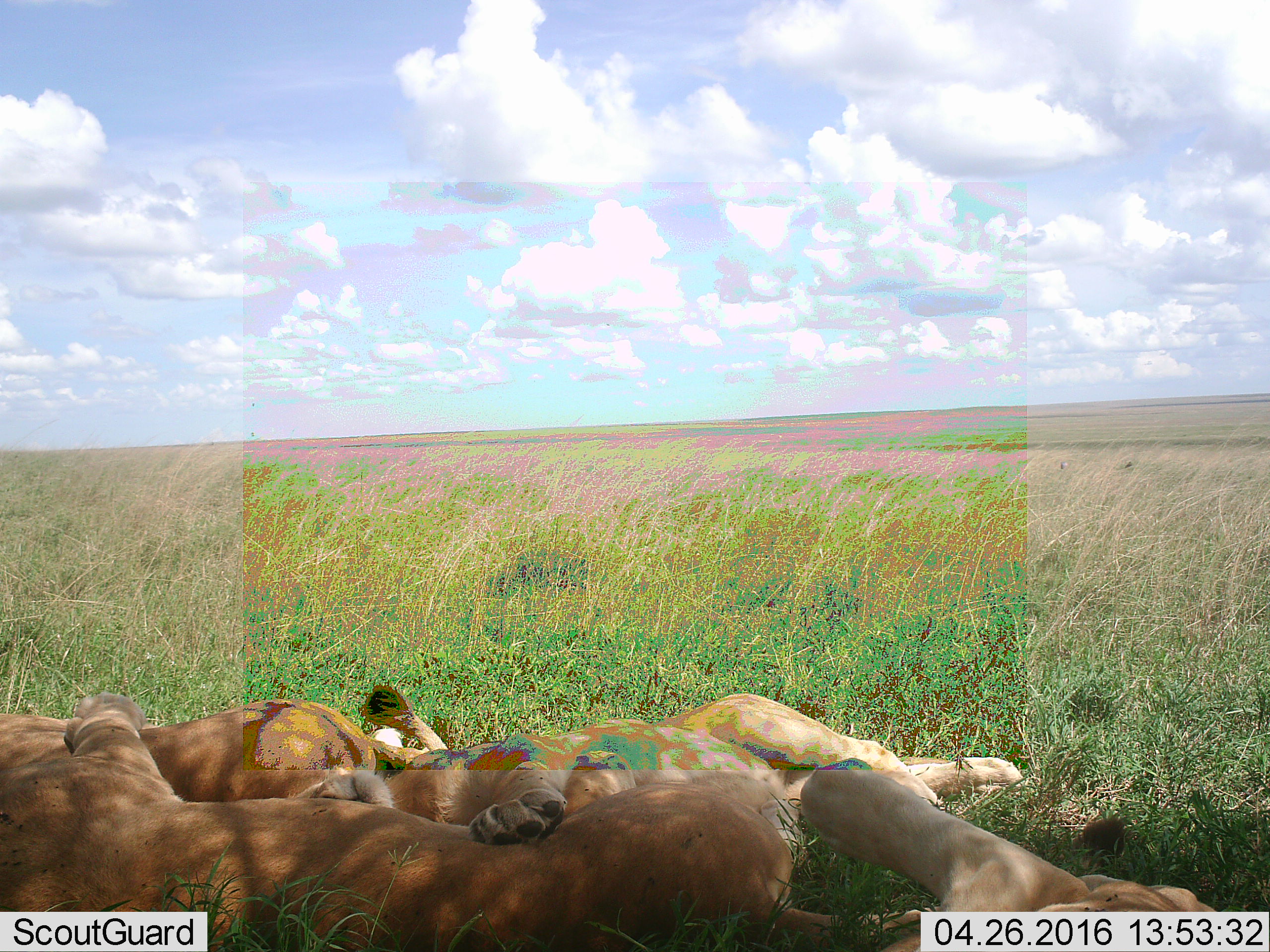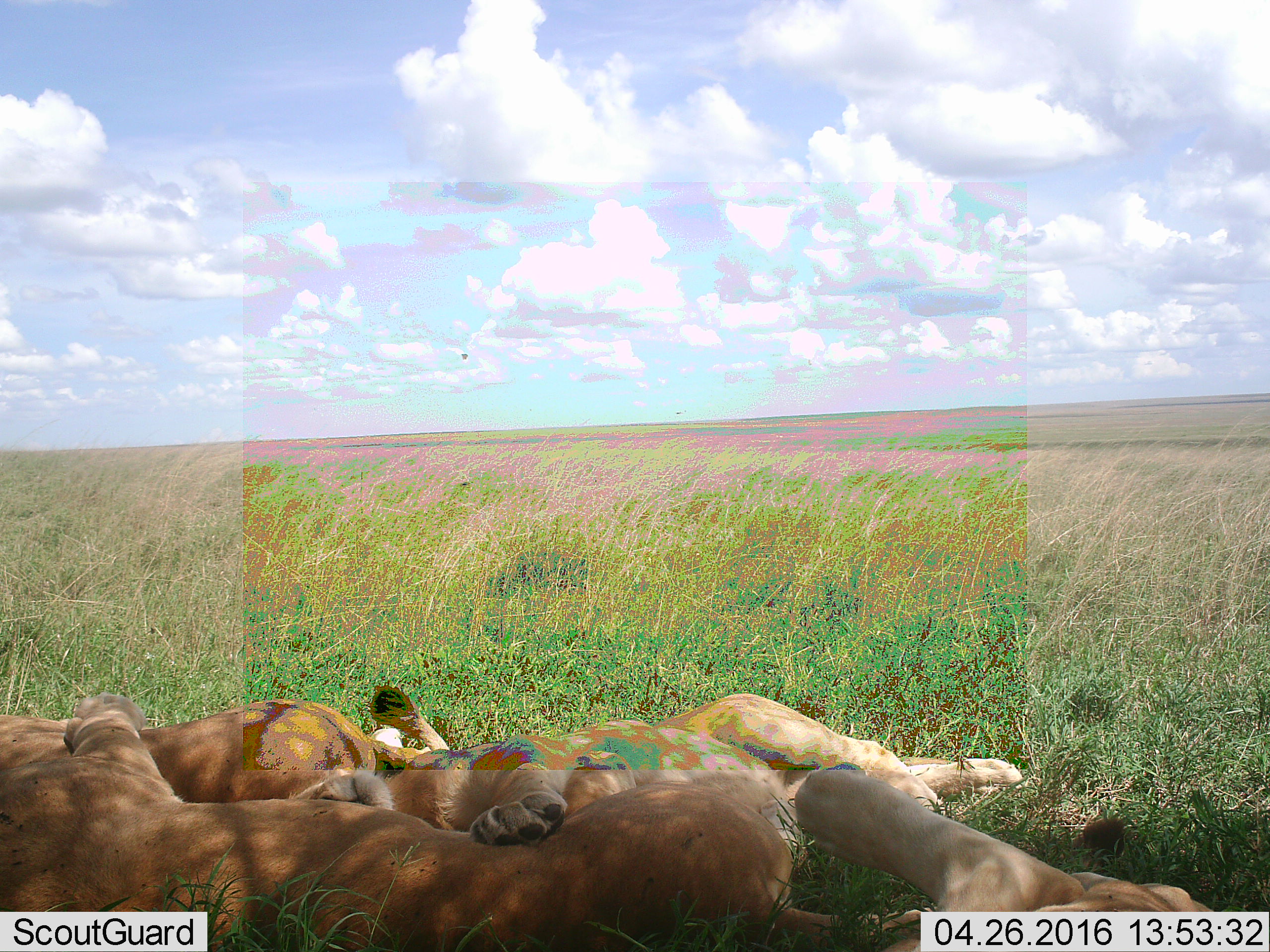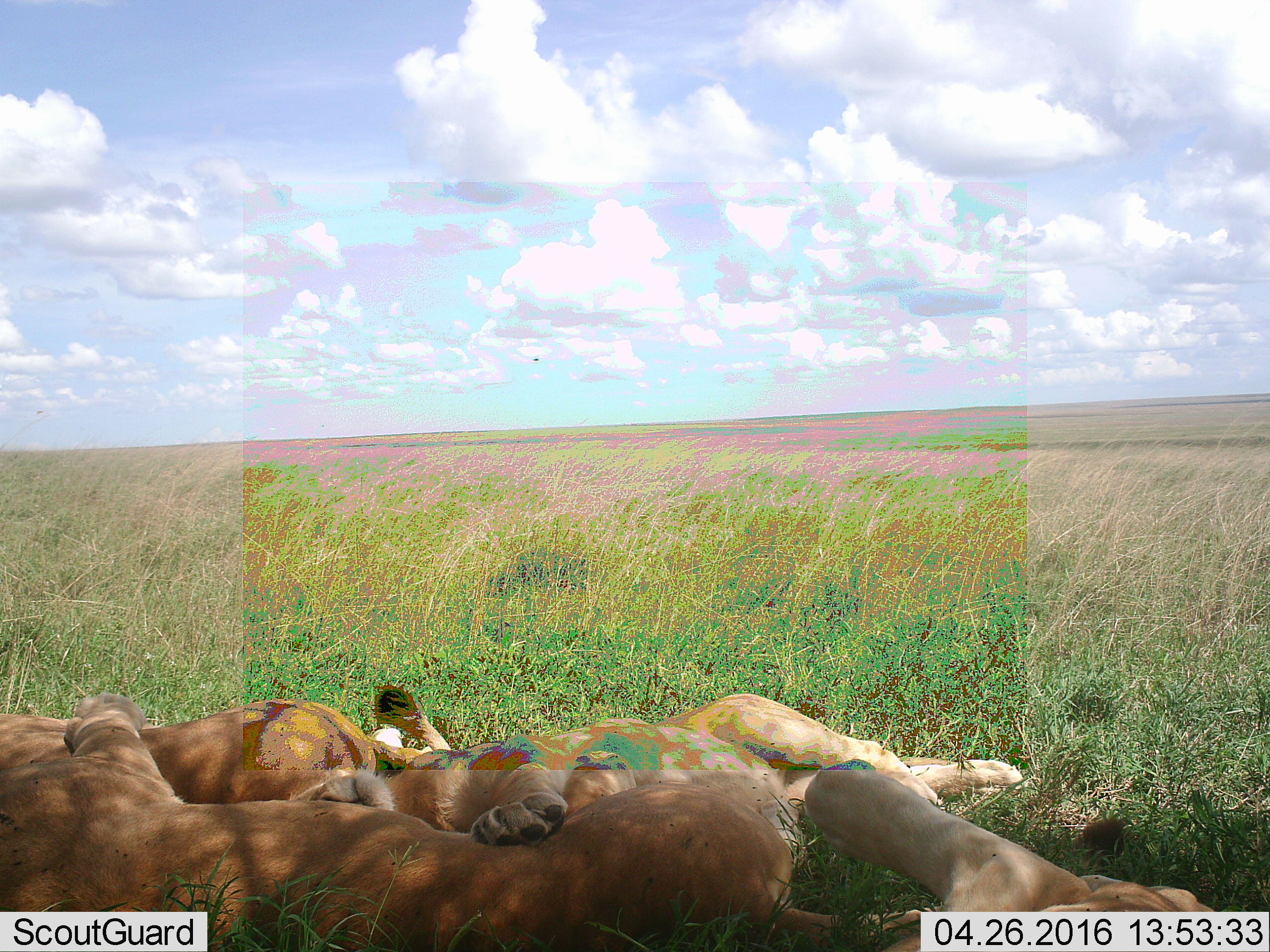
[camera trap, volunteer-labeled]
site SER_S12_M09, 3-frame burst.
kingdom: Animalia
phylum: Chordata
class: Mammalia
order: Carnivora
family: Felidae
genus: Panthera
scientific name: Panthera leo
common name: lion female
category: lionfemale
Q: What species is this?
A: Lionfemale (lion female) (Panthera leo).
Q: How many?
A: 4.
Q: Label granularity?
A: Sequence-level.